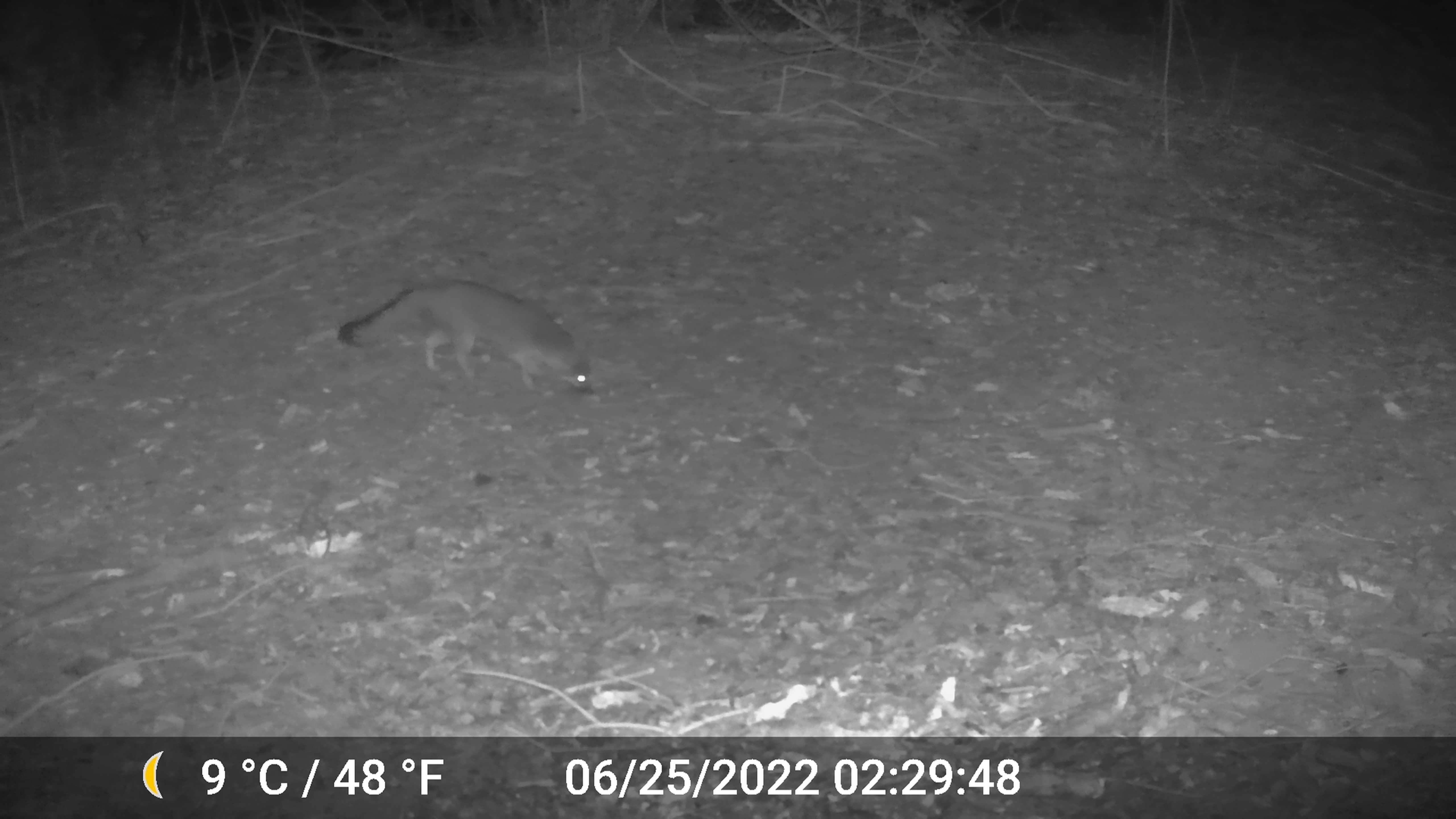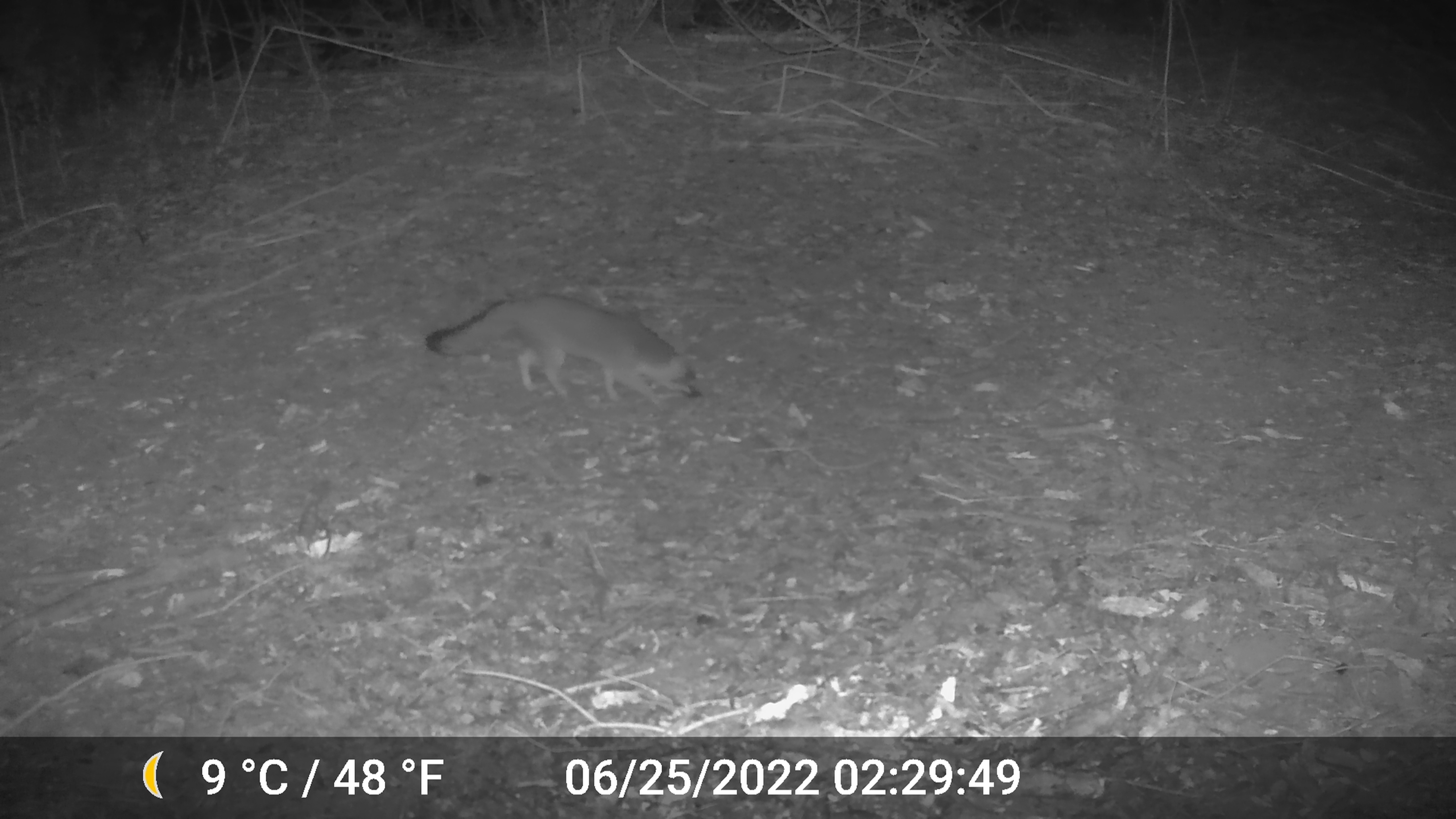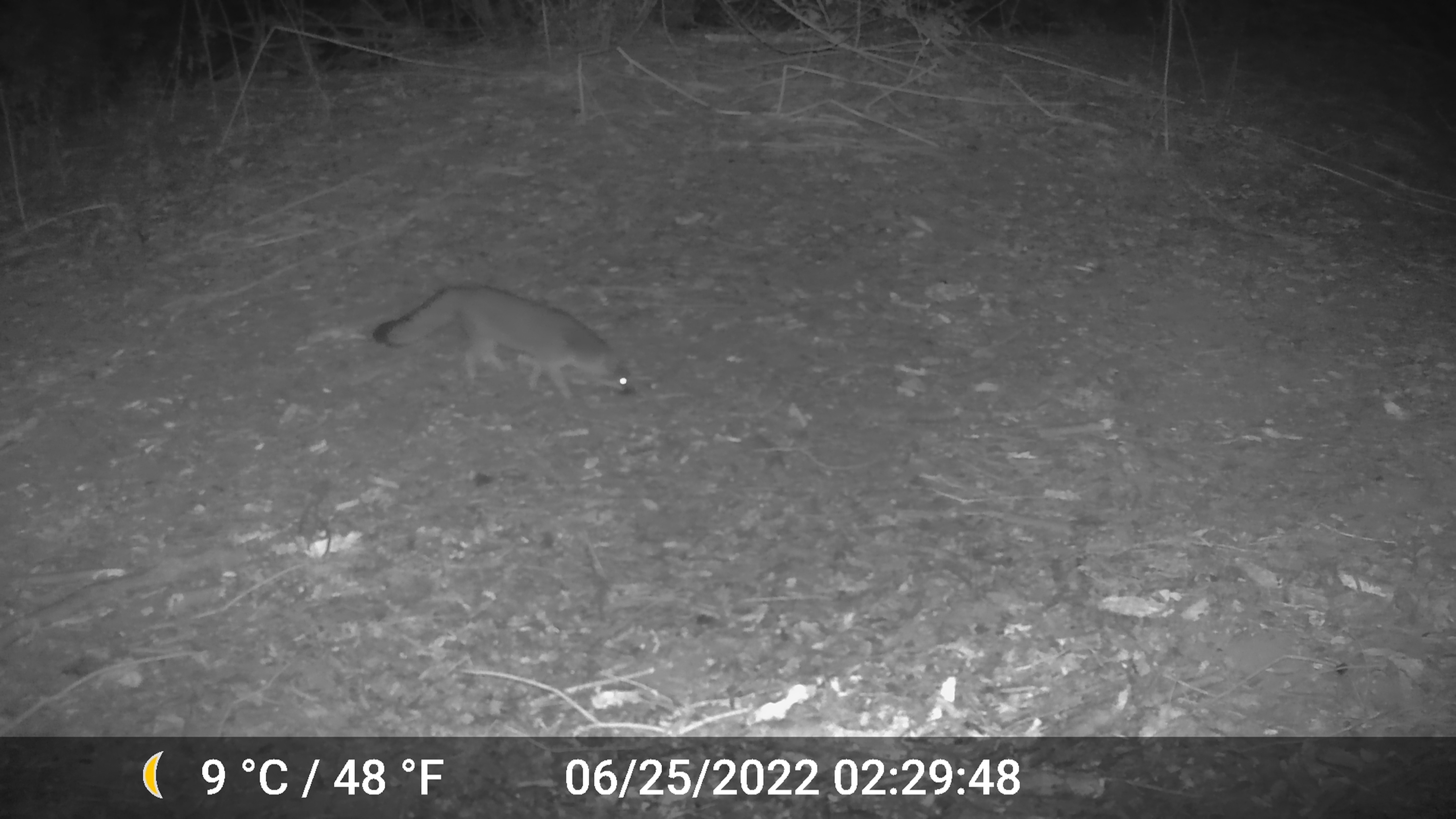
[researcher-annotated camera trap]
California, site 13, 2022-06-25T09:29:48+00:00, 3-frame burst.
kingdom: Animalia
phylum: Chordata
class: Mammalia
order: Carnivora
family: Canidae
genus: Urocyon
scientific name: Urocyon cinereoargenteus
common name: gray fox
Gray fox (Urocyon cinereoargenteus).